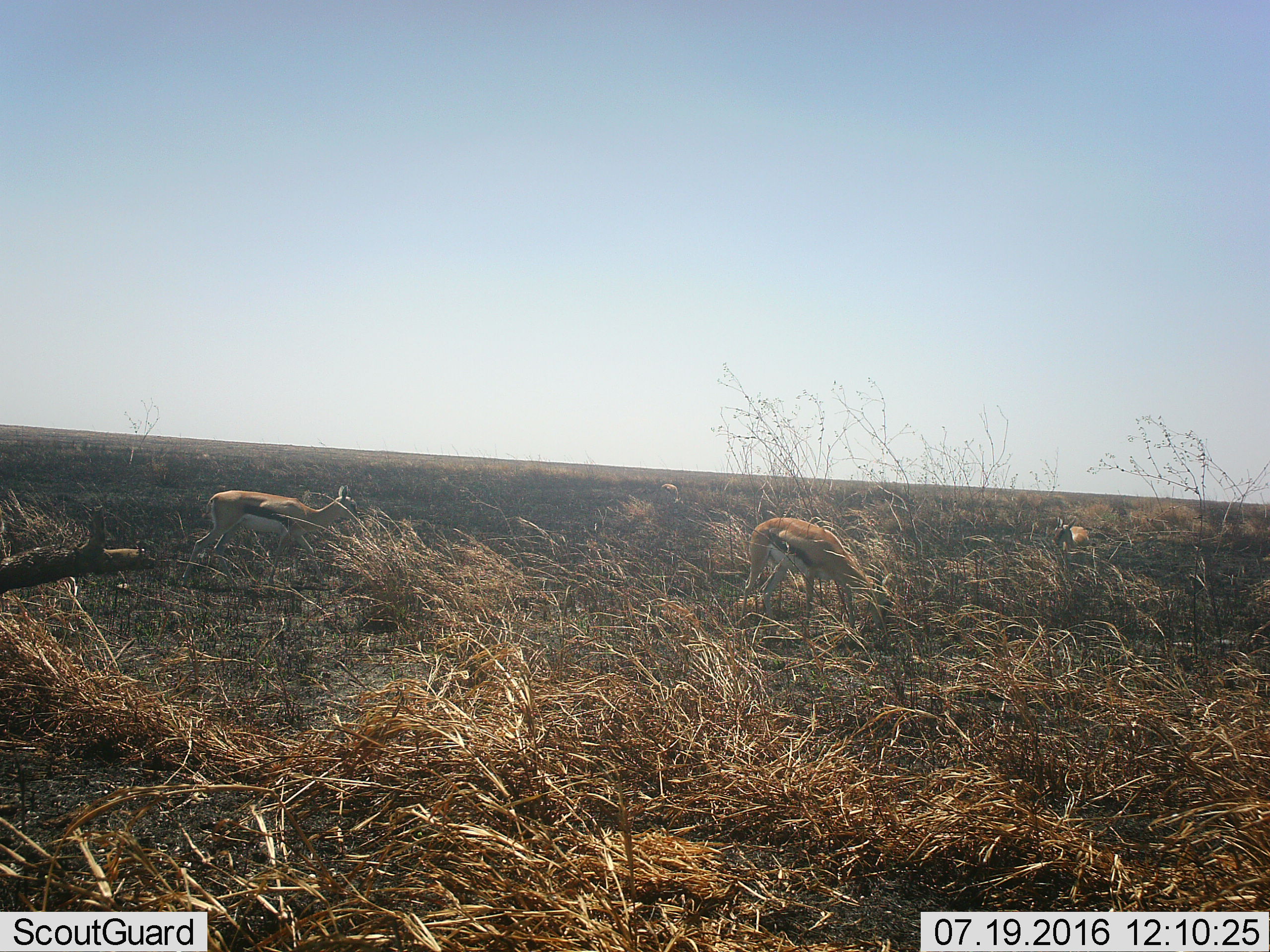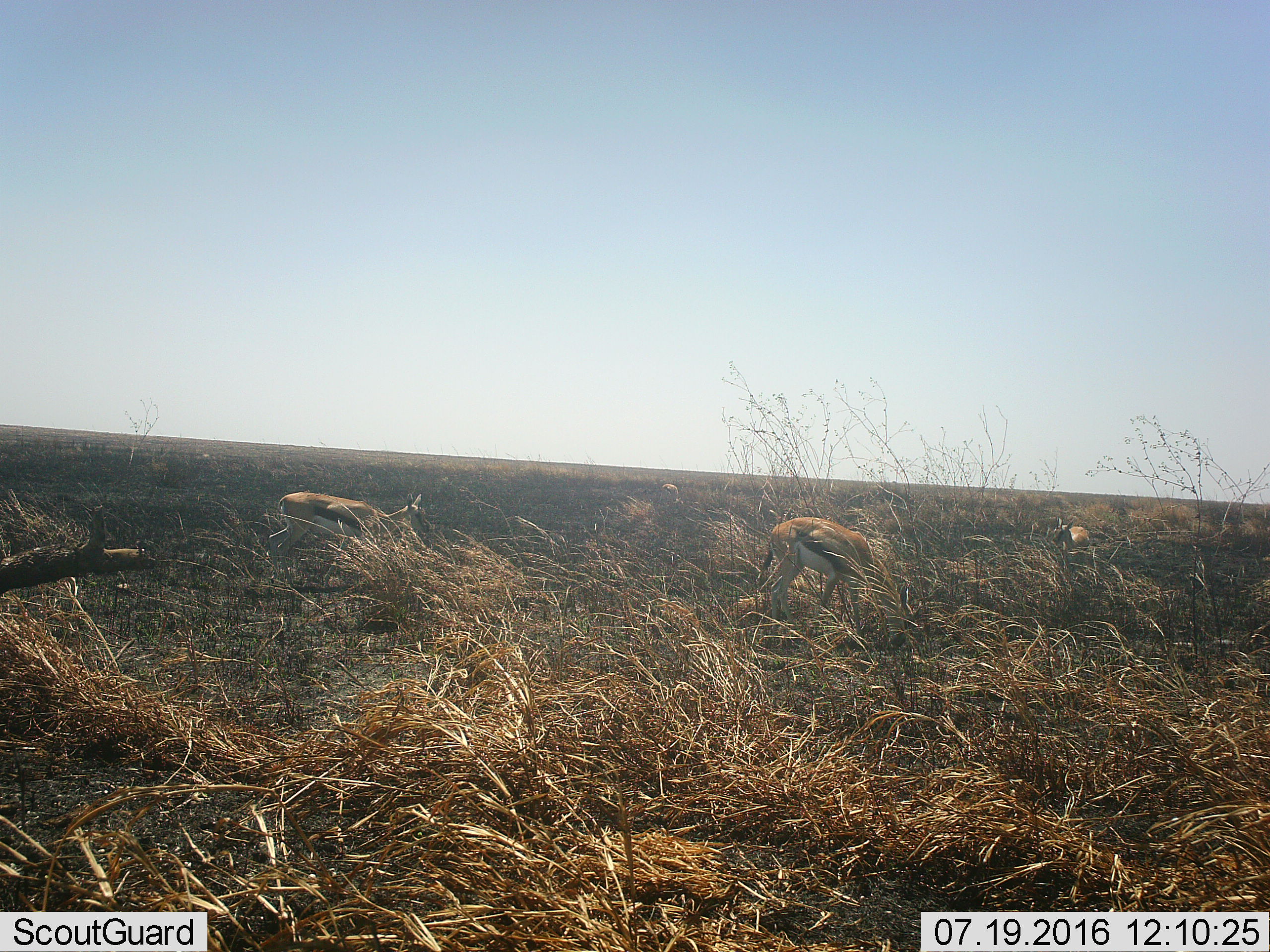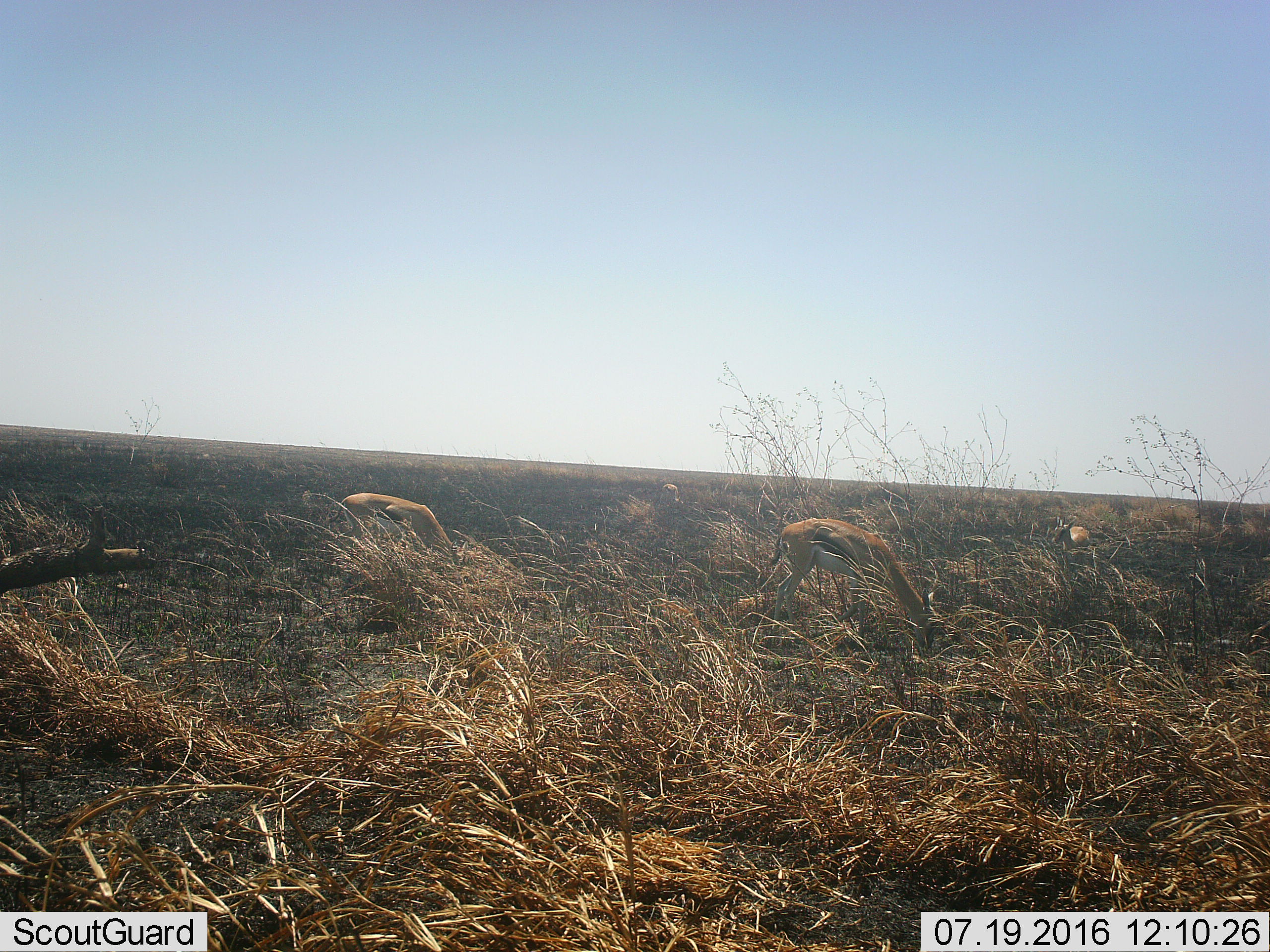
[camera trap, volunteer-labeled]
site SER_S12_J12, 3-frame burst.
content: unidentified animal